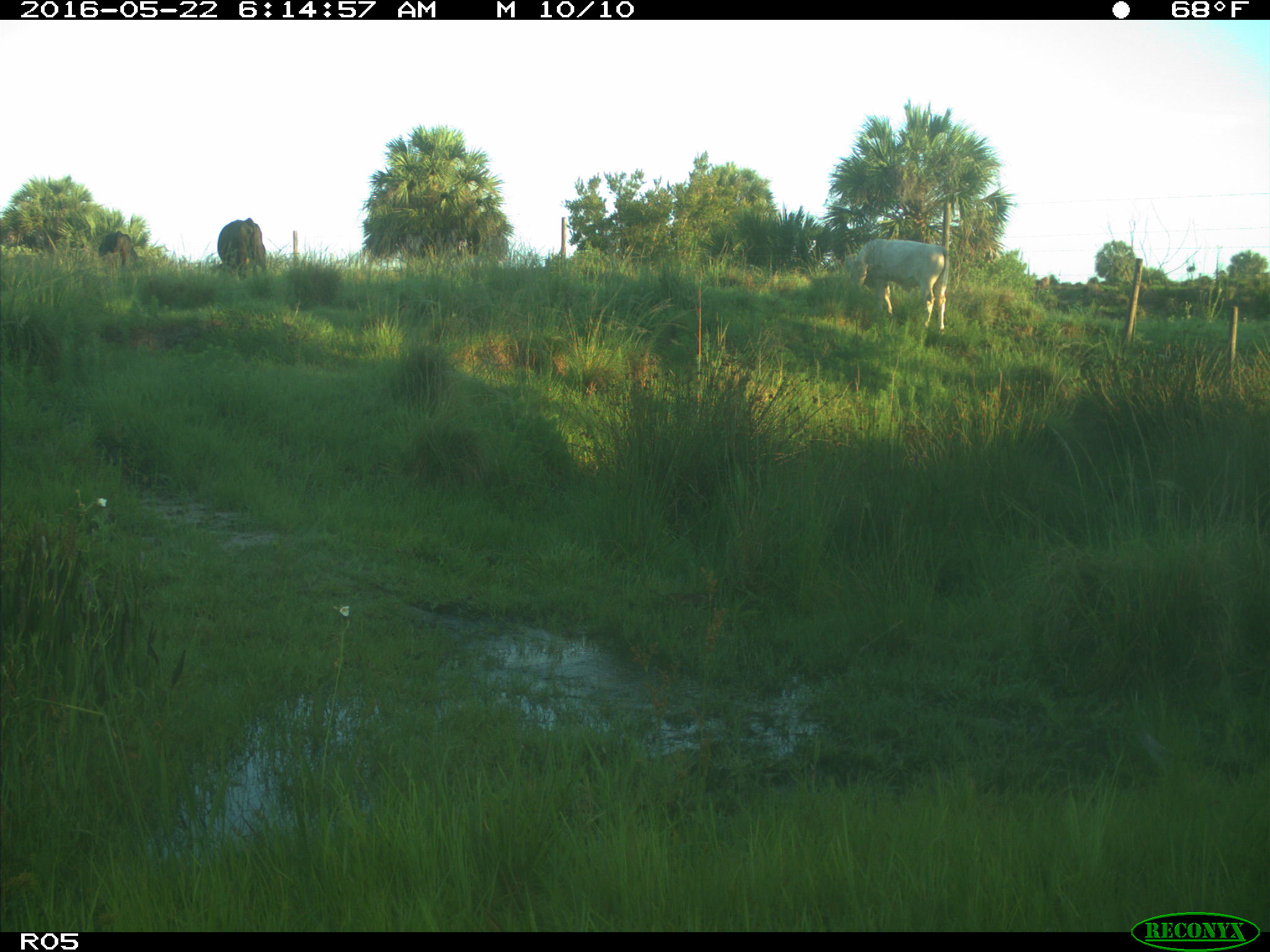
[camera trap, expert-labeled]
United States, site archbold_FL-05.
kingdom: Animalia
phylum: Chordata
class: Mammalia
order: Artiodactyla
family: Bovidae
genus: Bos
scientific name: Bos taurus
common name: domestic cow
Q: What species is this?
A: Bos taurus (domestic cow).